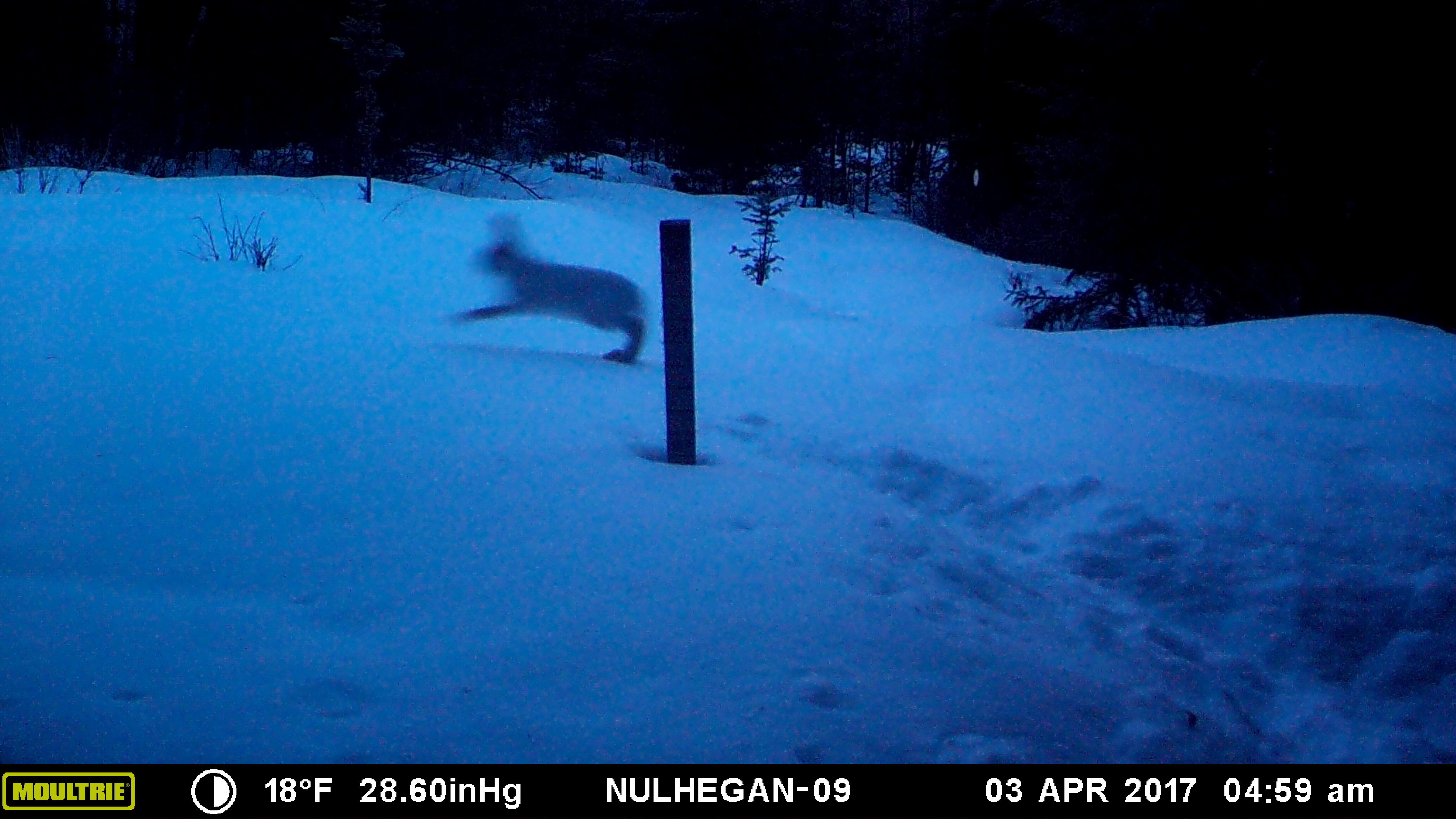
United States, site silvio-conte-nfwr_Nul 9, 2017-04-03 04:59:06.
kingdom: Animalia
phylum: Chordata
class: Mammalia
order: Lagomorpha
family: Leporidae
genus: Lepus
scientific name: Lepus americanus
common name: snowshoe hare